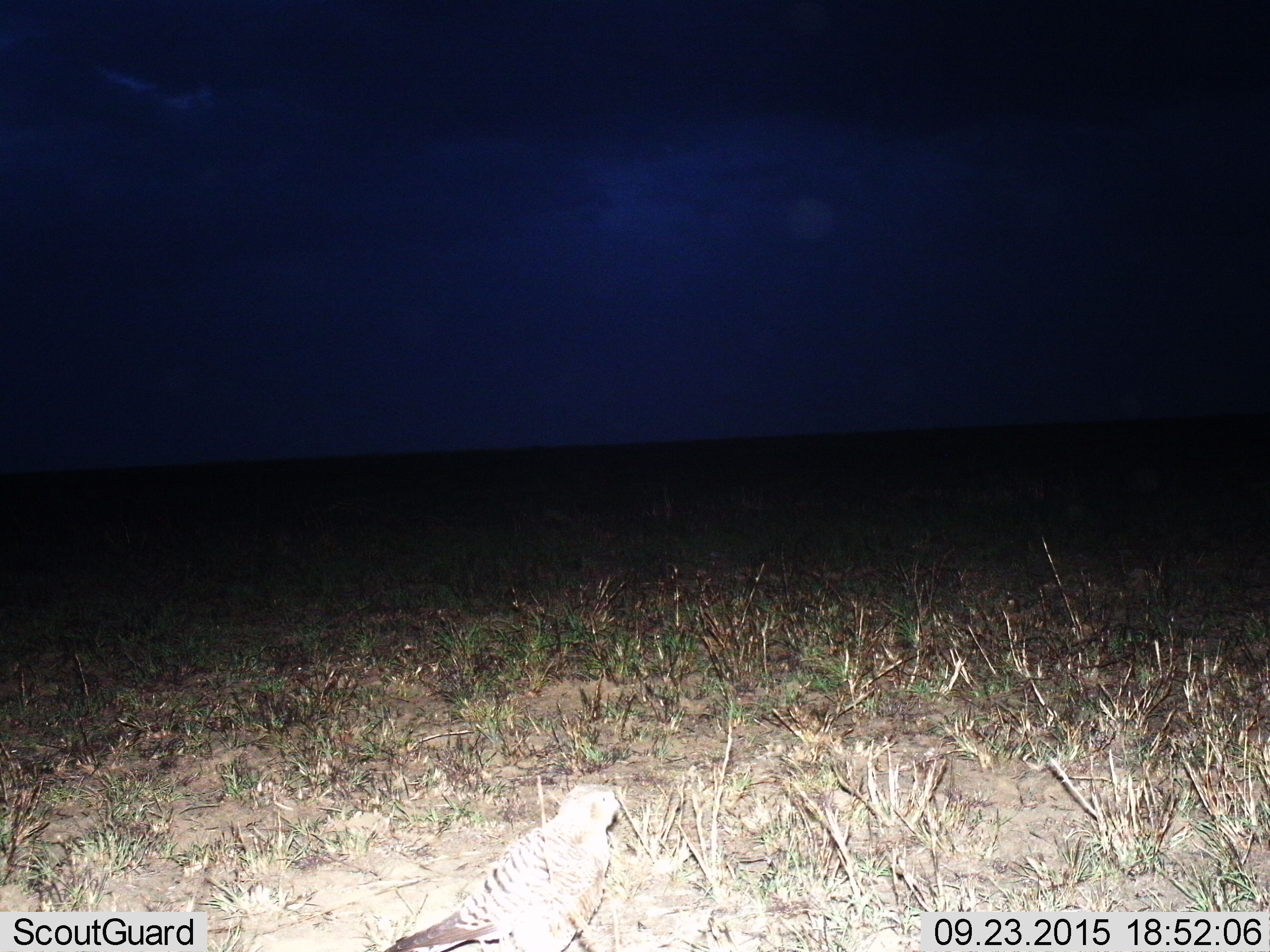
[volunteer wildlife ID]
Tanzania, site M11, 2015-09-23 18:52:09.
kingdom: Animalia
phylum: Chordata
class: Aves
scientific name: Aves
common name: bird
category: otherbird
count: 1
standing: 75%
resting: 25%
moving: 0%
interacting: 0%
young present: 0%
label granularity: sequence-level